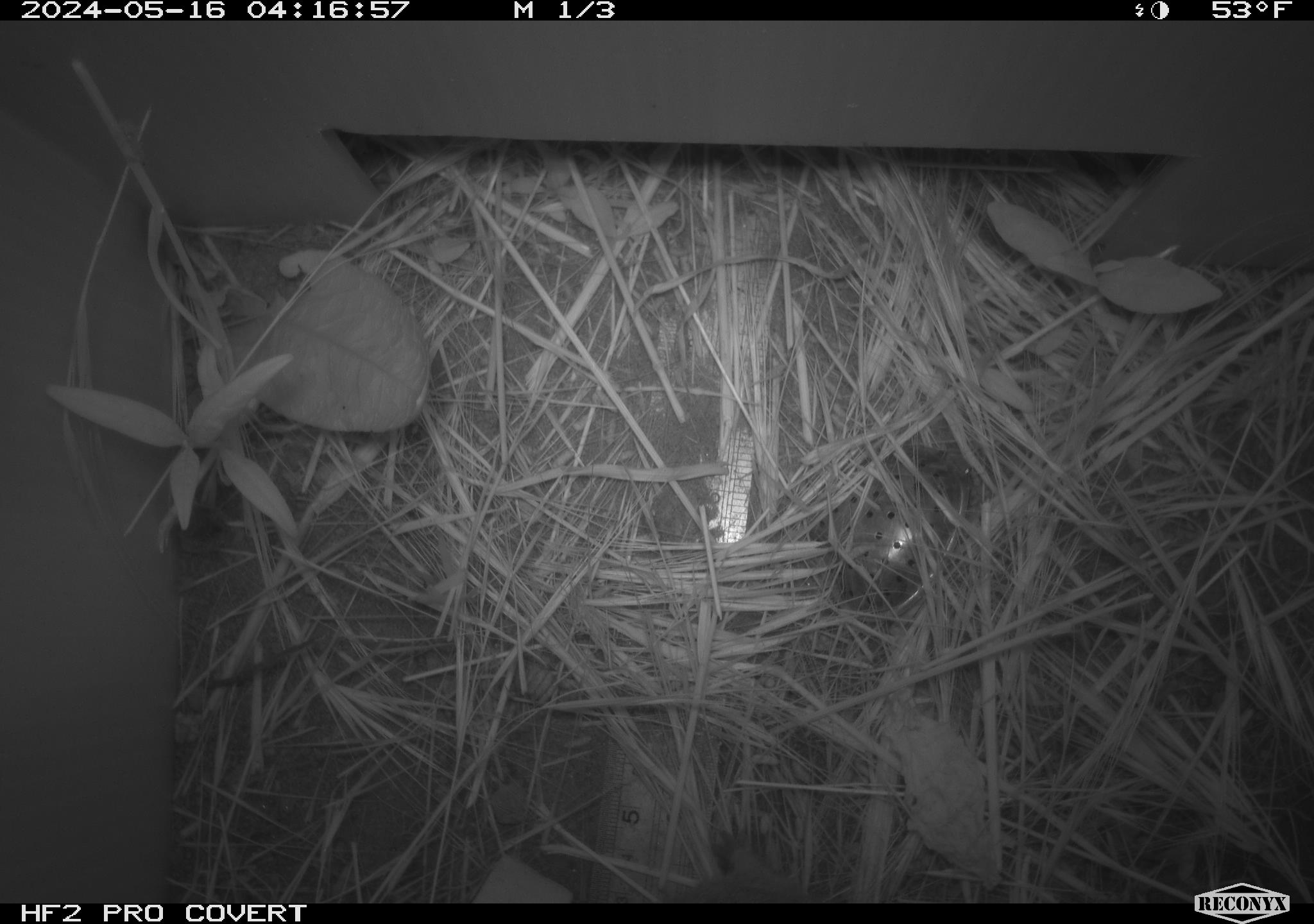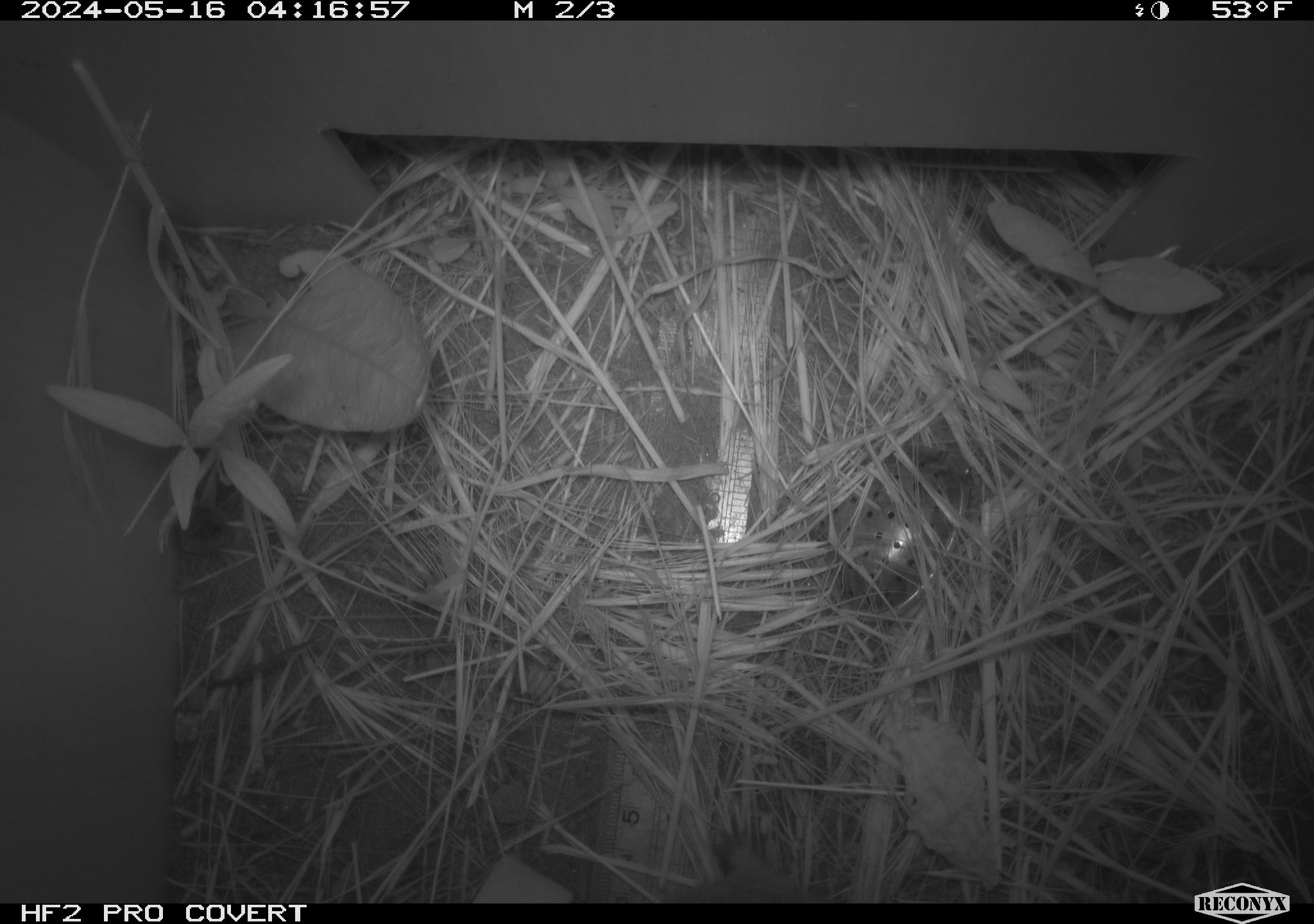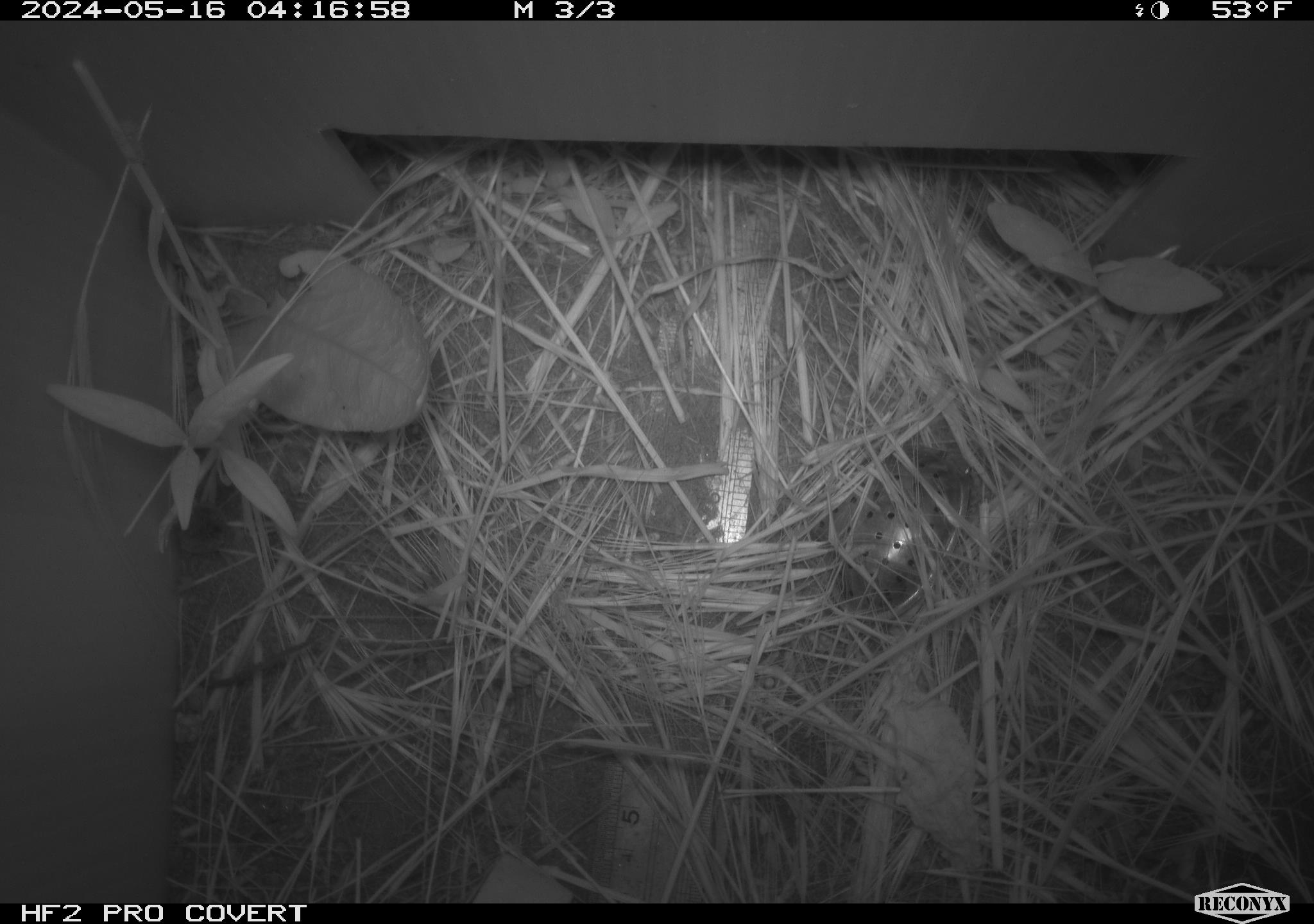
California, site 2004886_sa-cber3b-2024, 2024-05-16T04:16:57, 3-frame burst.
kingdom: Animalia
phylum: Chordata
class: Mammalia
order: Rodentia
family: Cricetidae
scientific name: Arvicolinae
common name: voles, lemmings, and muskrats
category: arvicolinae subfamily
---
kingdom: Animalia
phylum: Chordata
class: Mammalia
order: Eulipotyphla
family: Soricidae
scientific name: Soricidae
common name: shrews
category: soricidae family